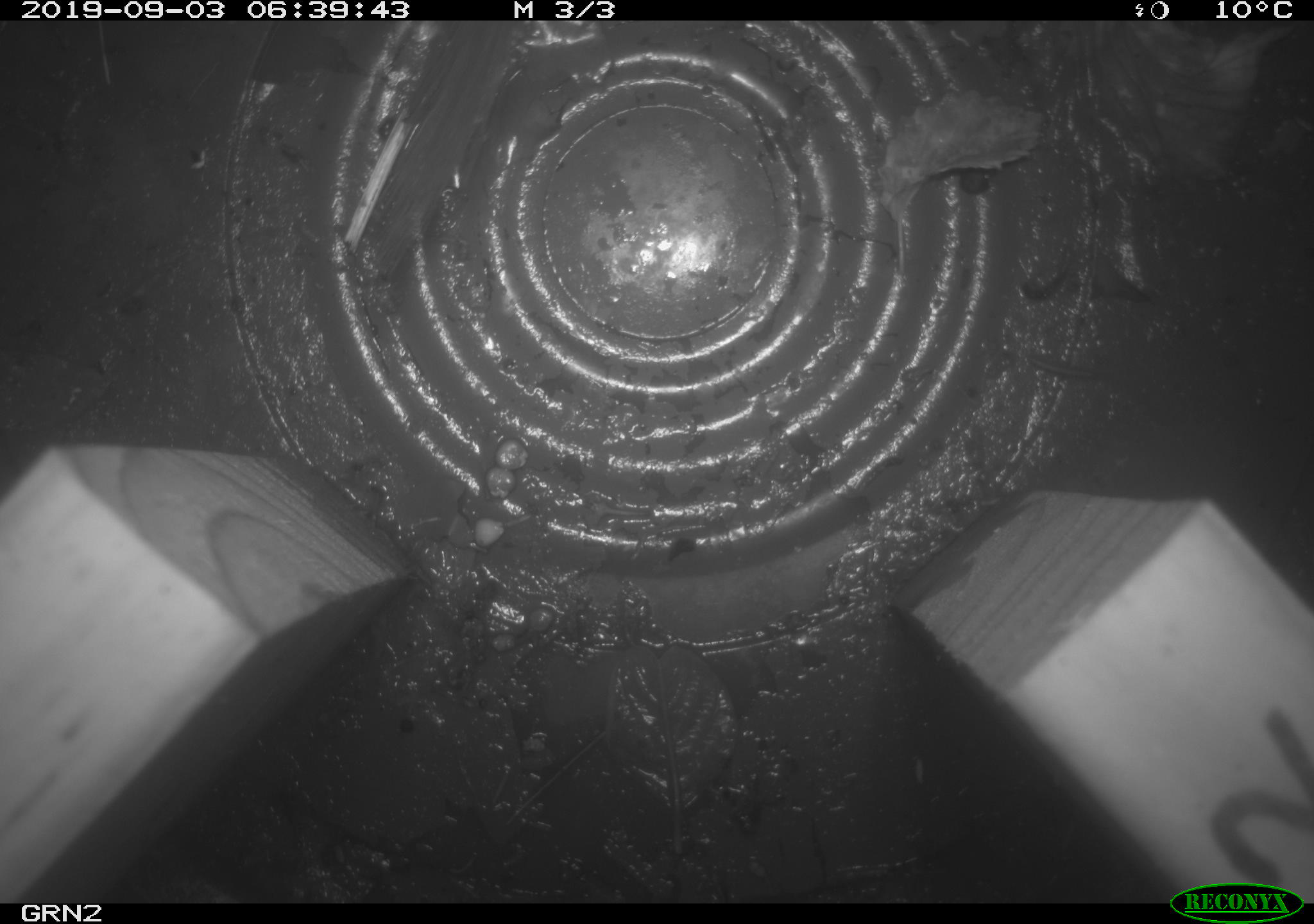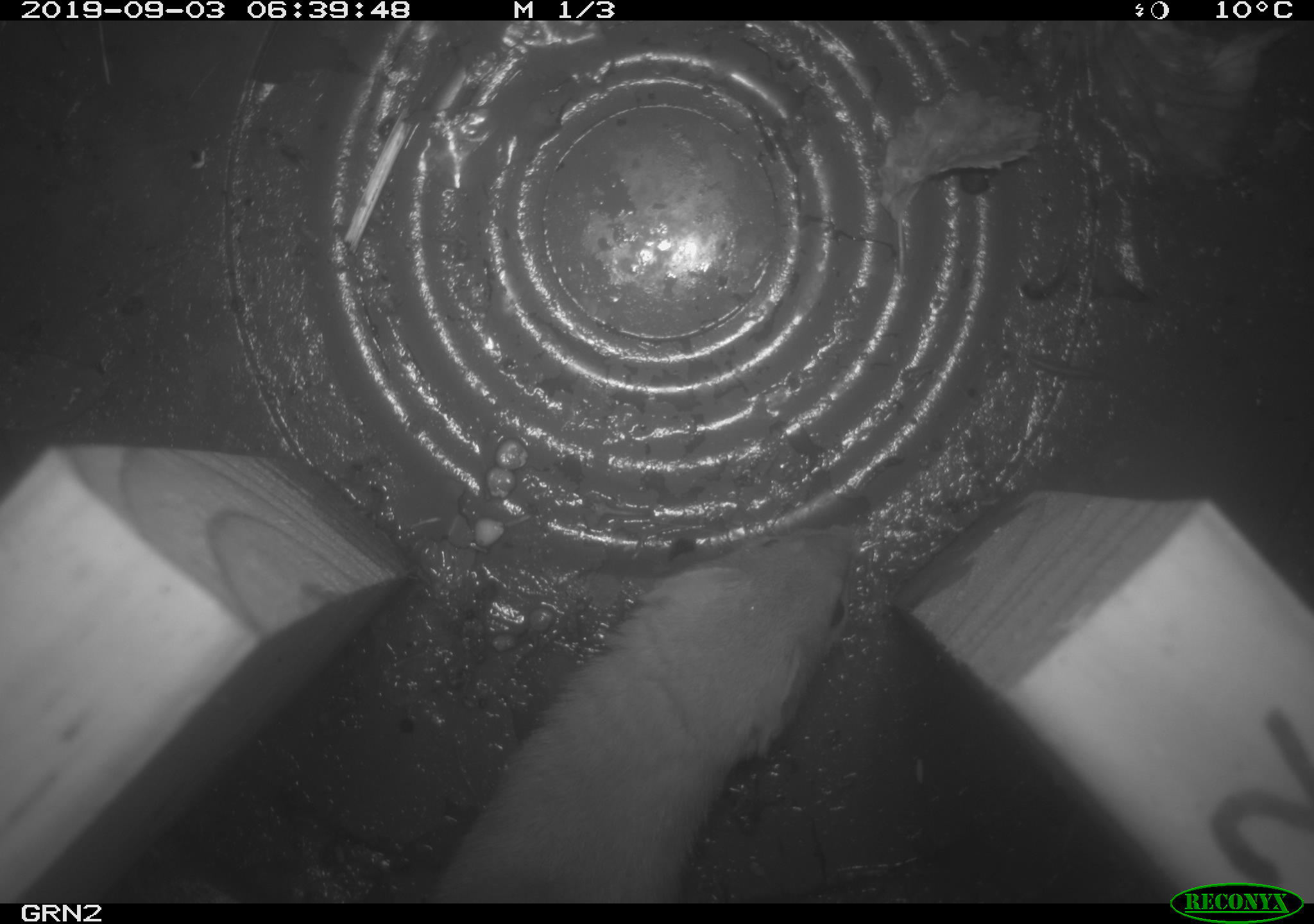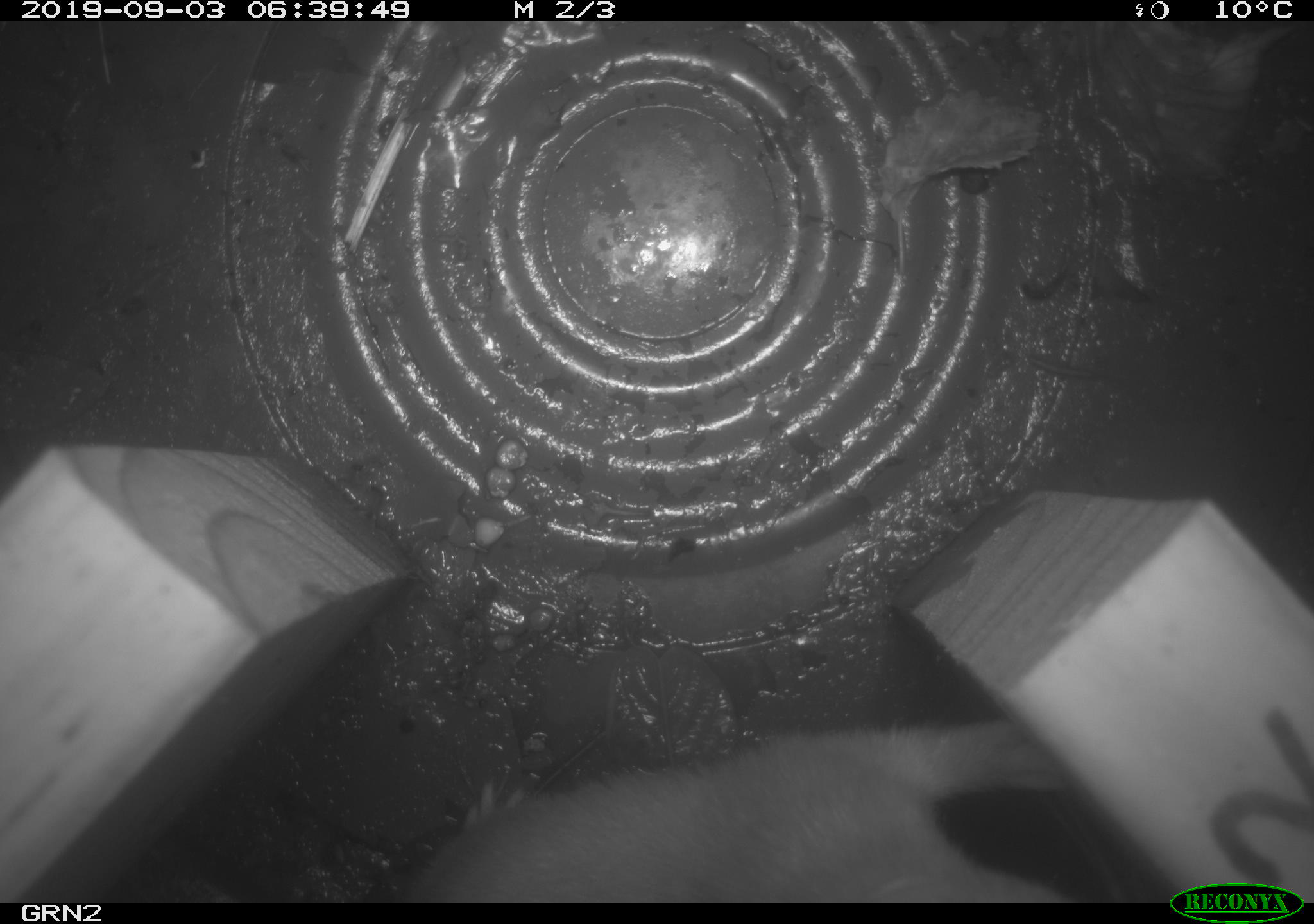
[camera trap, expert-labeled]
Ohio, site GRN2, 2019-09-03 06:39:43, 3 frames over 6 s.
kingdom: Animalia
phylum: Chordata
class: Mammalia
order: Carnivora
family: Mustelidae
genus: Neogale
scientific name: Neogale frenata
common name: long-tailed weasel